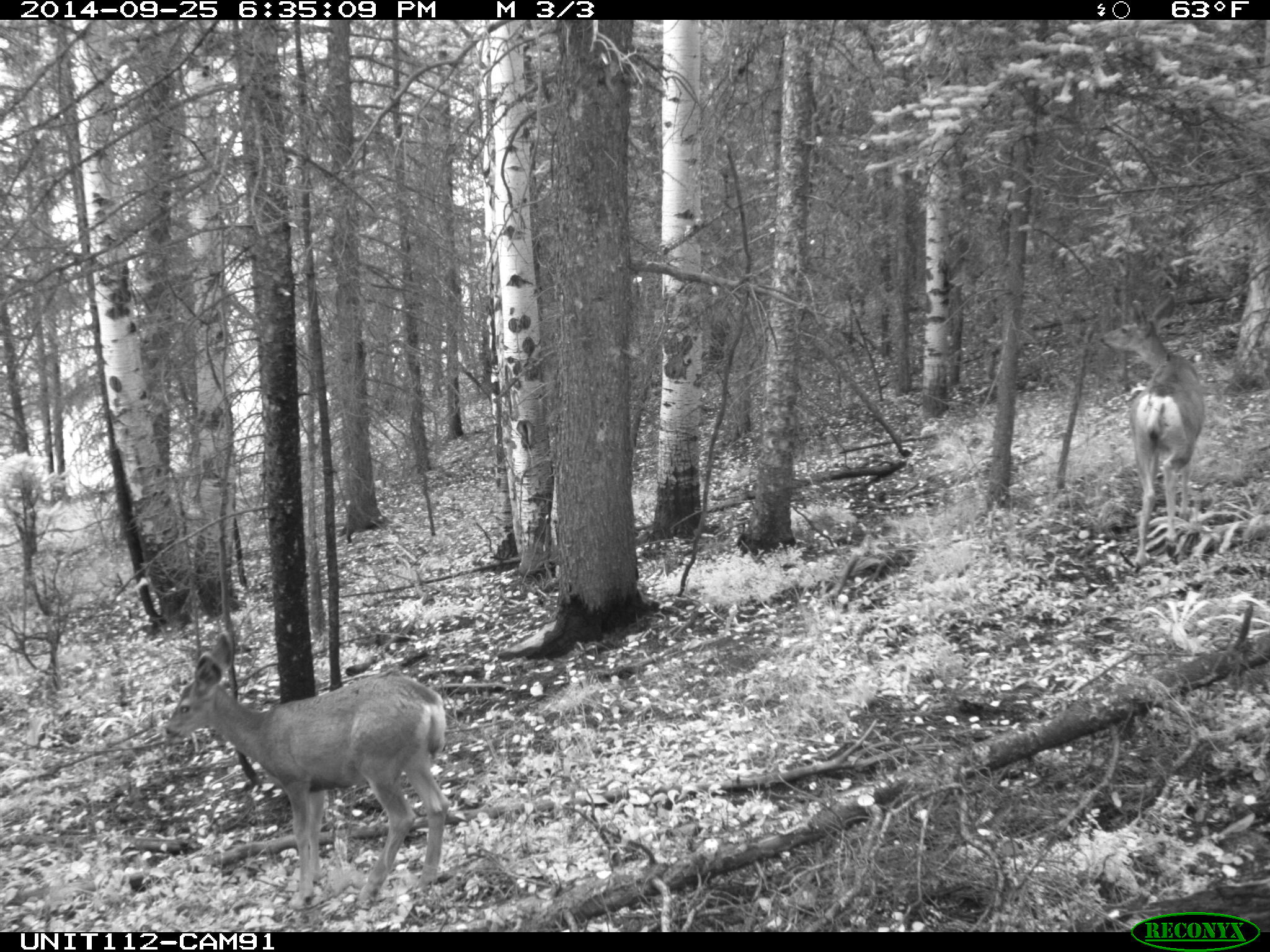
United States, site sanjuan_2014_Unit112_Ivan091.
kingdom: Animalia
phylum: Chordata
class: Mammalia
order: Artiodactyla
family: Cervidae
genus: Odocoileus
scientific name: Odocoileus hemionus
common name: mule deer